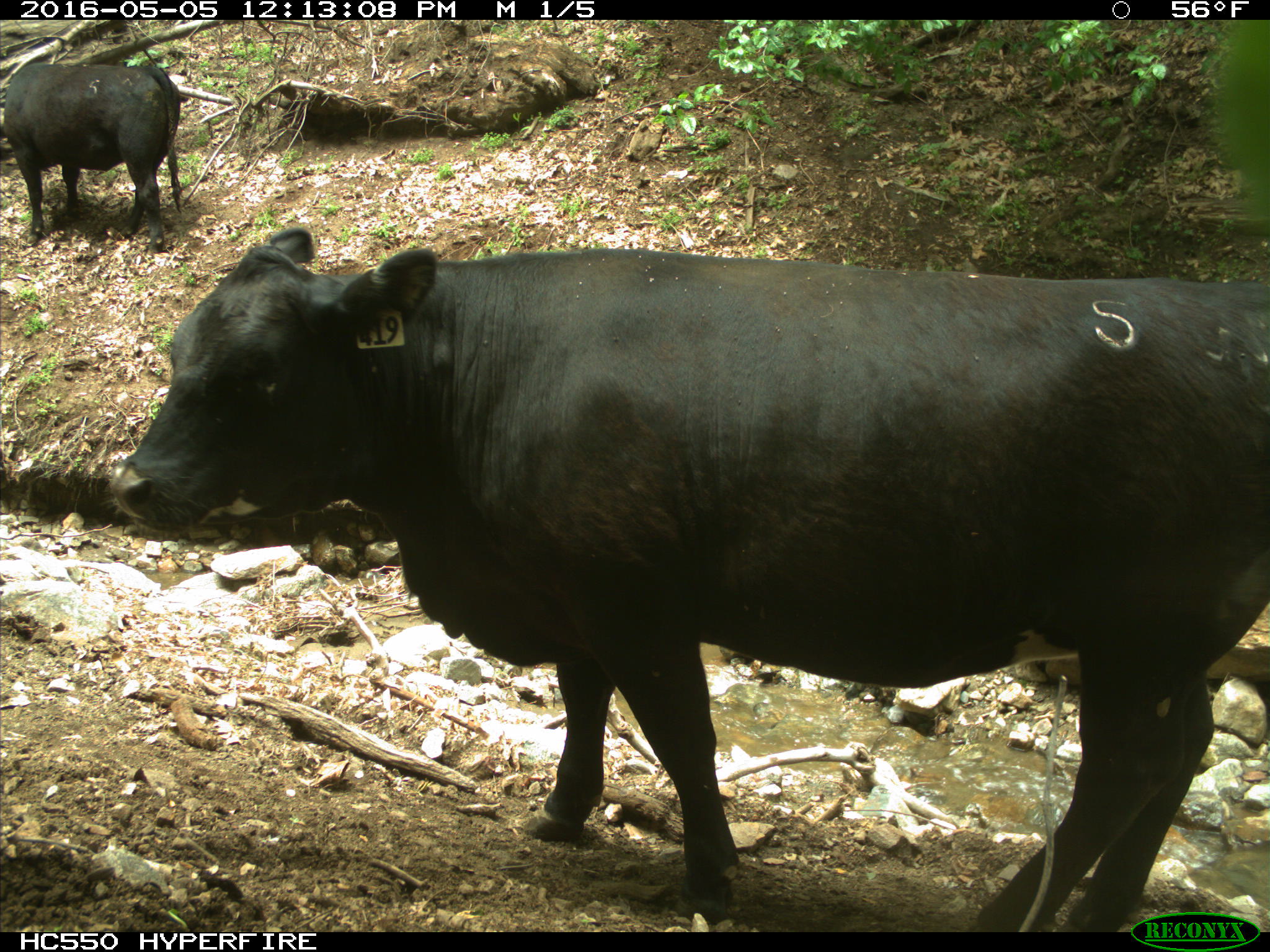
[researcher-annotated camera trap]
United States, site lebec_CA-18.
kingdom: Animalia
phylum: Chordata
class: Mammalia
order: Artiodactyla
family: Bovidae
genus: Bos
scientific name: Bos taurus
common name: domestic cow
Bos taurus (domestic cow).